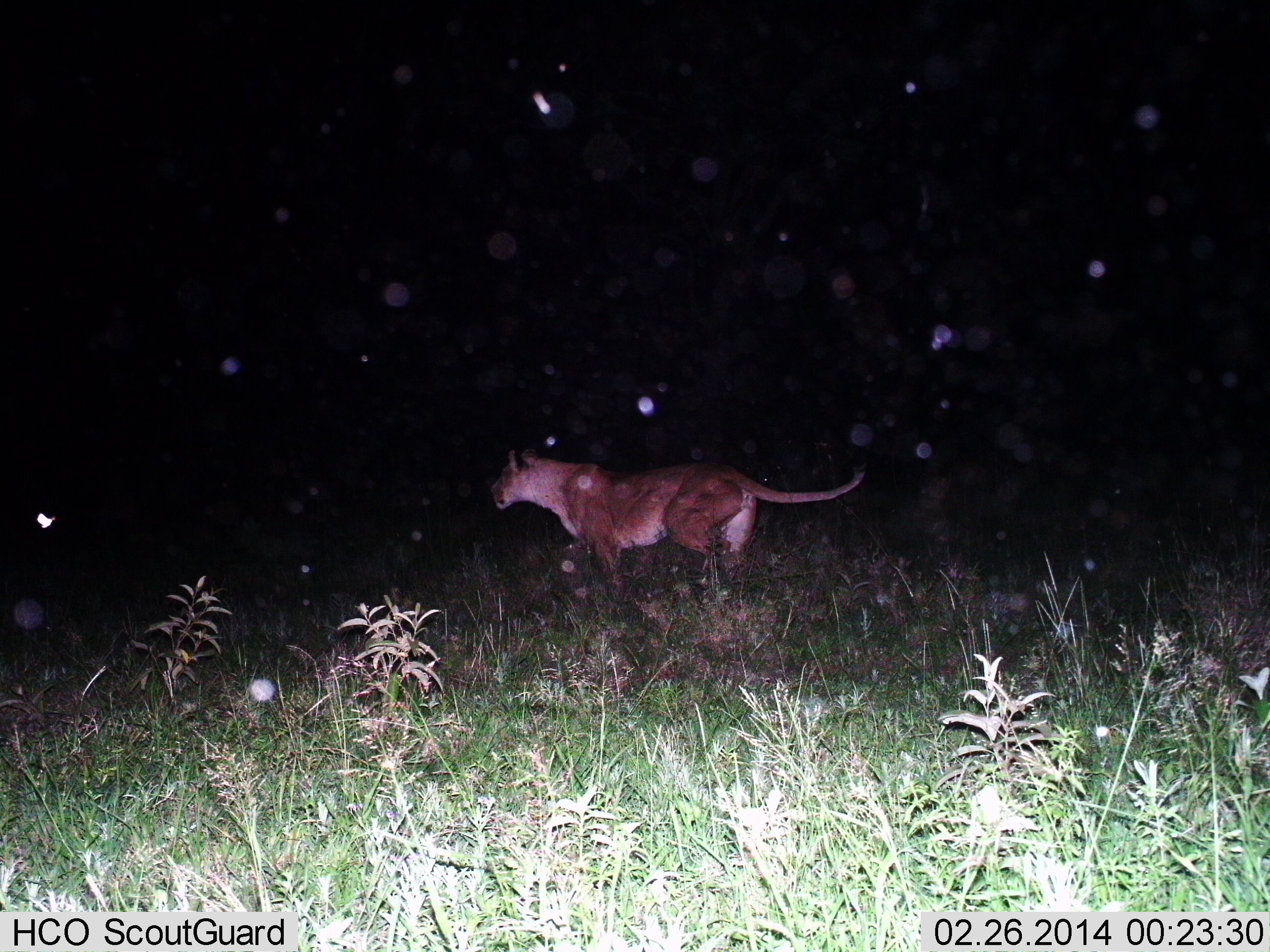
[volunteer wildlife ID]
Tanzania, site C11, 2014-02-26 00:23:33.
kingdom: Animalia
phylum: Chordata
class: Mammalia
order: Carnivora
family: Felidae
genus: Panthera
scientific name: Panthera leo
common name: lion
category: lionfemale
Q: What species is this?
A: Lionfemale (lion) (Panthera leo).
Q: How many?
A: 1.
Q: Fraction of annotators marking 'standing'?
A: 10%.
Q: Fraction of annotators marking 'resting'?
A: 0%.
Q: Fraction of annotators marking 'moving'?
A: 90%.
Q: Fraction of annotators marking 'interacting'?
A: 0%.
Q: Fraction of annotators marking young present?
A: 0%.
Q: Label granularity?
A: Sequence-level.